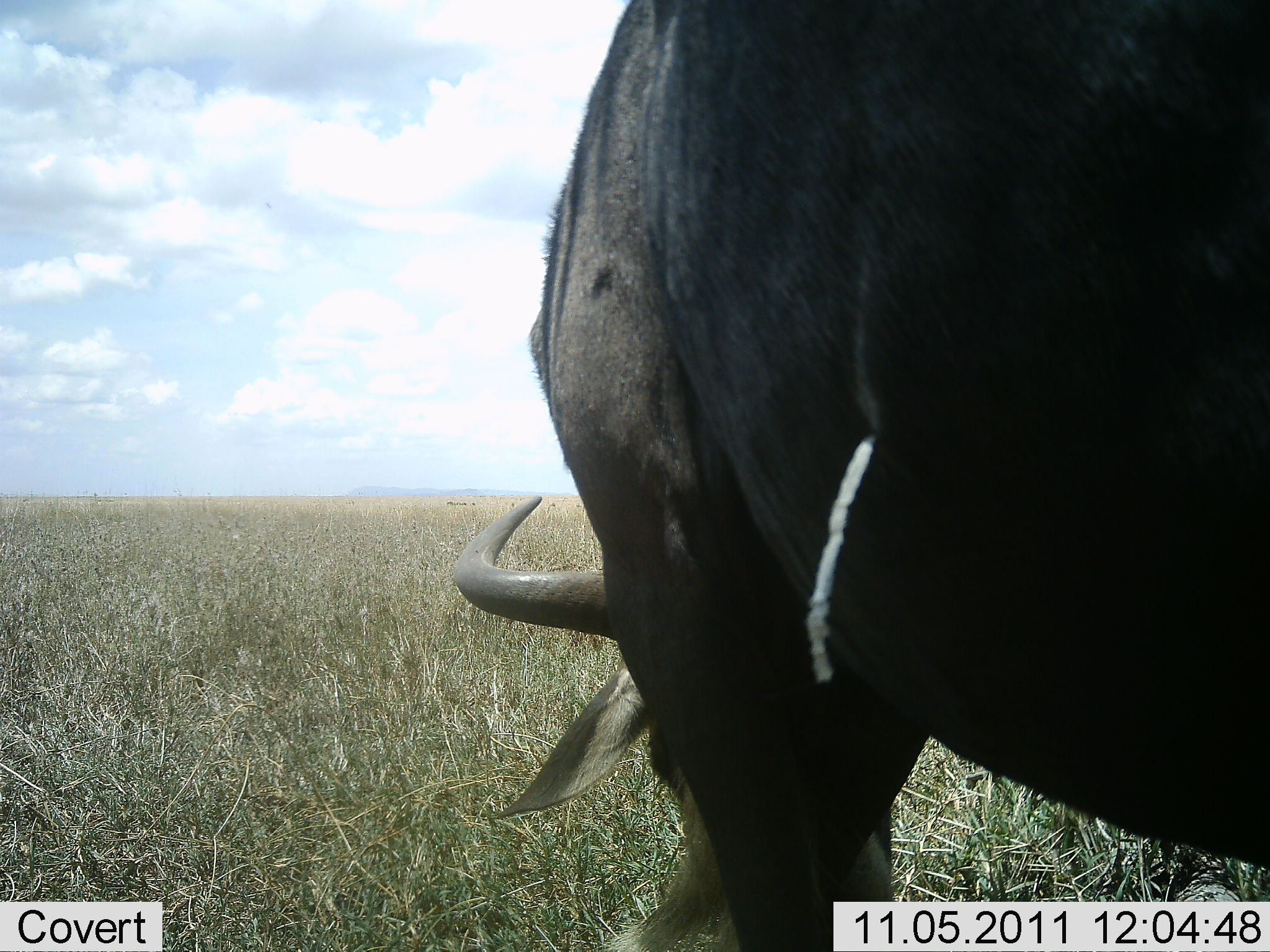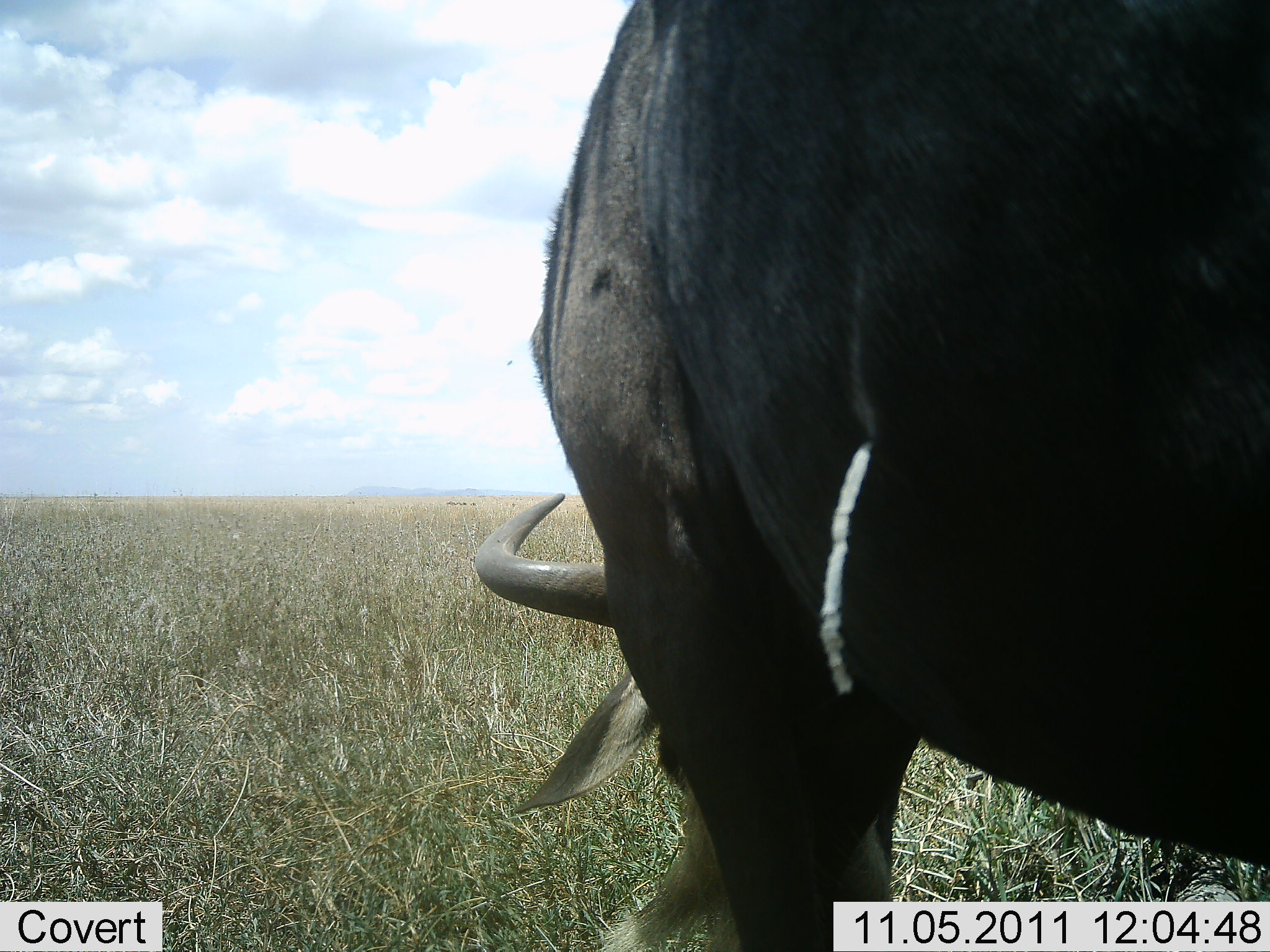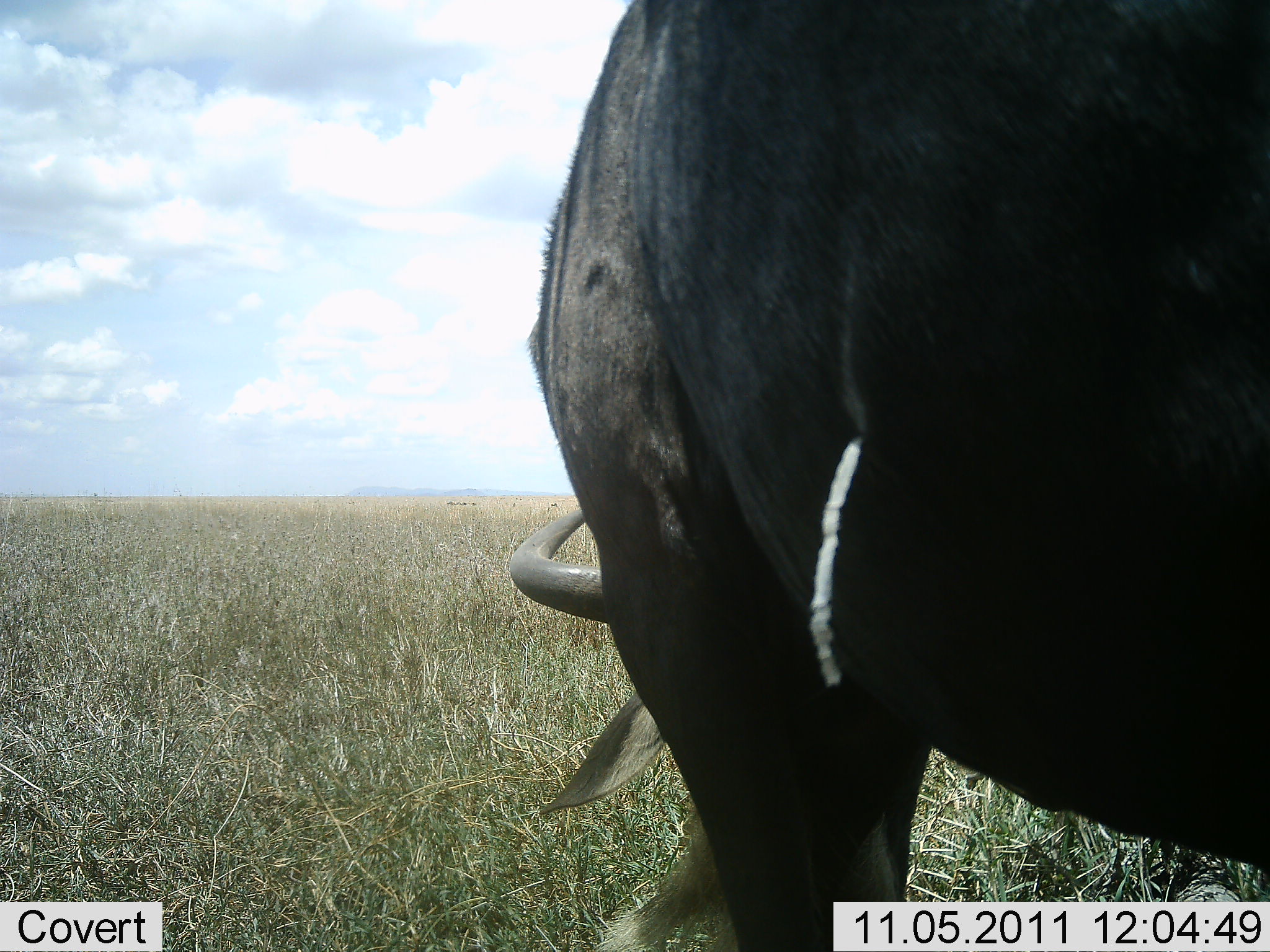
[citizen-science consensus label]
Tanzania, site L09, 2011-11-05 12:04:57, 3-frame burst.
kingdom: Animalia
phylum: Chordata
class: Mammalia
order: Artiodactyla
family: Bovidae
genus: Connochaetes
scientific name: Connochaetes taurinus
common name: blue wildebeest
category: wildebeest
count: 1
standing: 33%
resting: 0%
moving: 0%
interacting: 0%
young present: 0%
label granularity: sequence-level